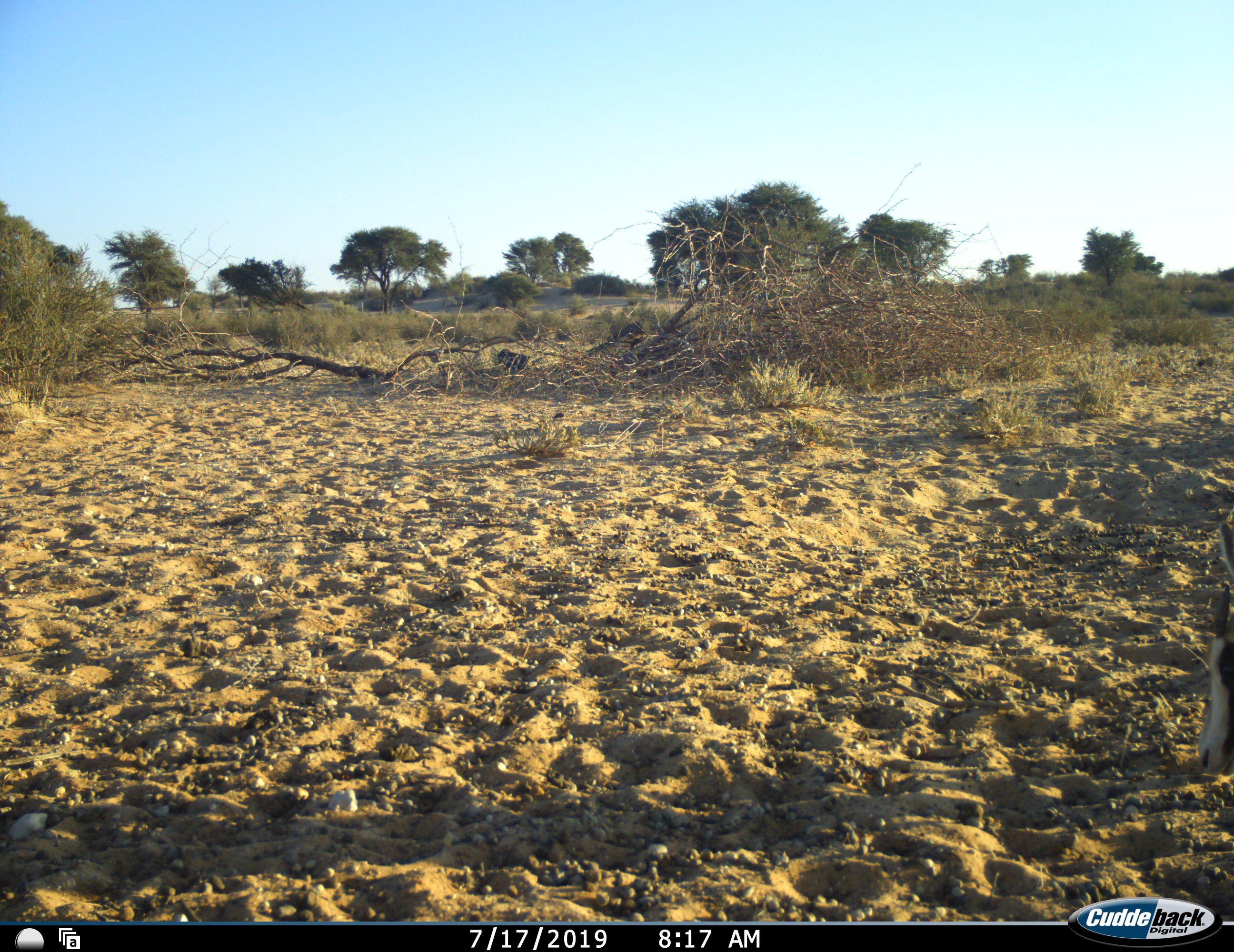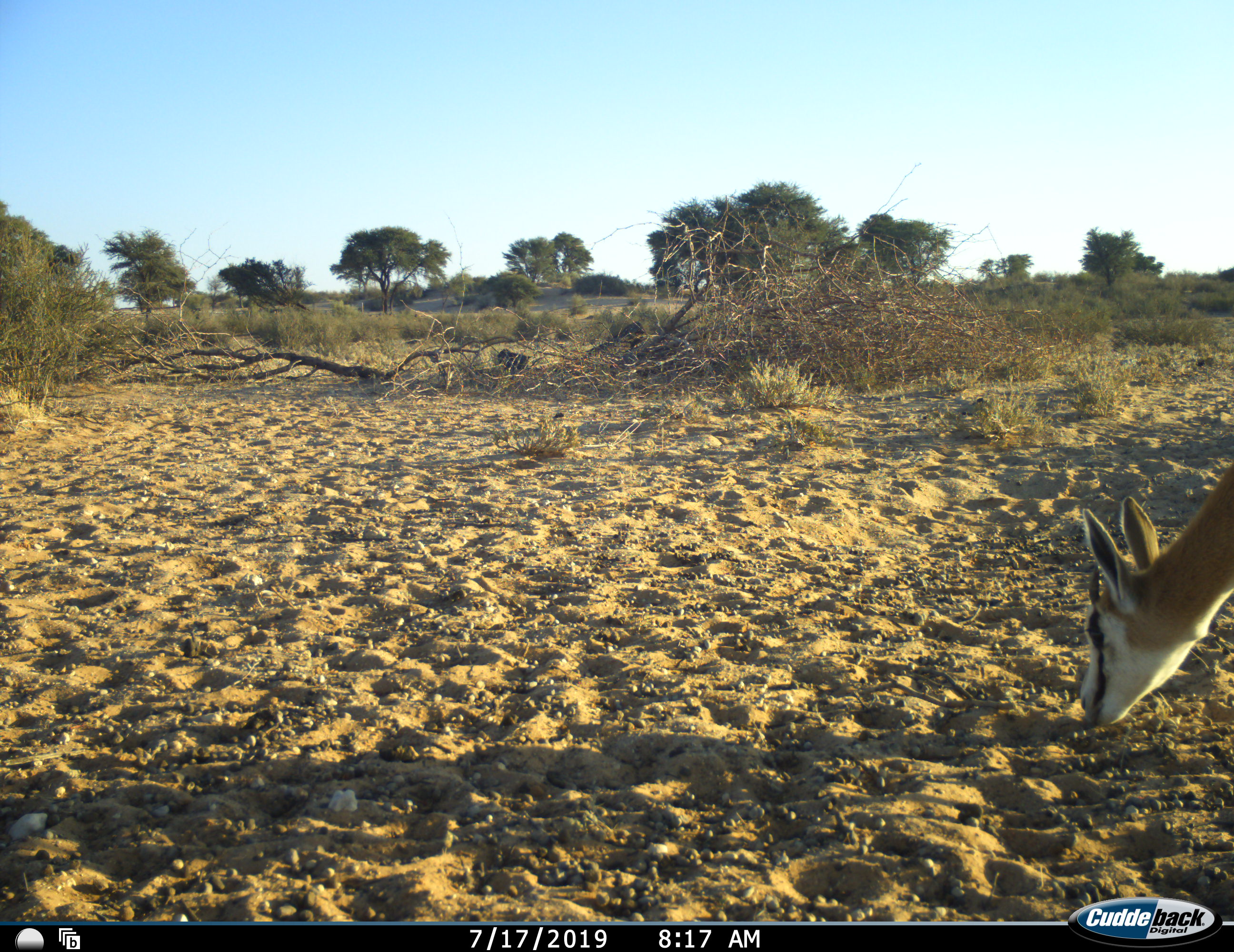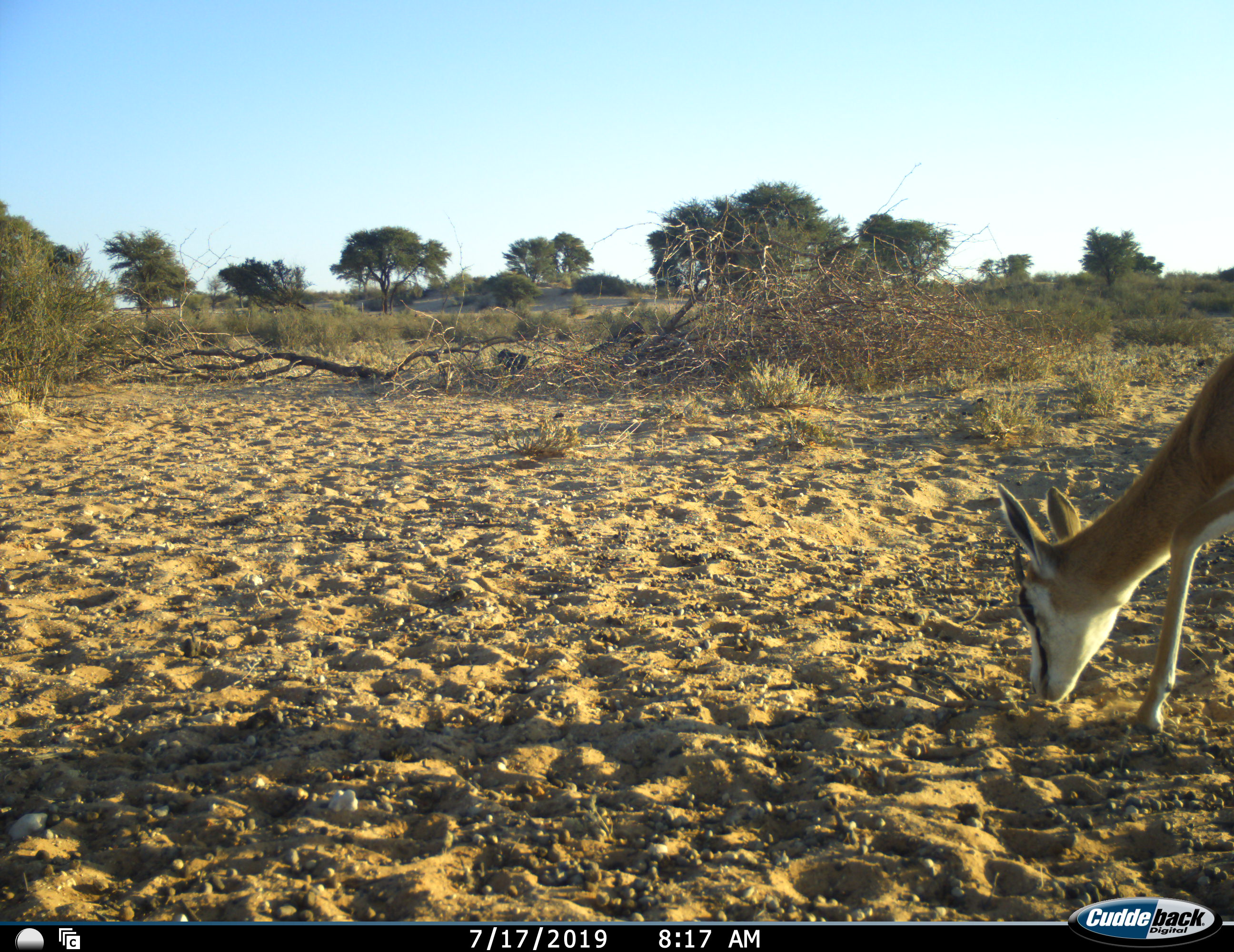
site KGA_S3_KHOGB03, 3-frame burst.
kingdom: Animalia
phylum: Chordata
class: Mammalia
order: Artiodactyla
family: Bovidae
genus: Antidorcas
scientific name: Antidorcas marsupialis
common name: springbok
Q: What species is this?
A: Springbok (Antidorcas marsupialis).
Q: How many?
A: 1.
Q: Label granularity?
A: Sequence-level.